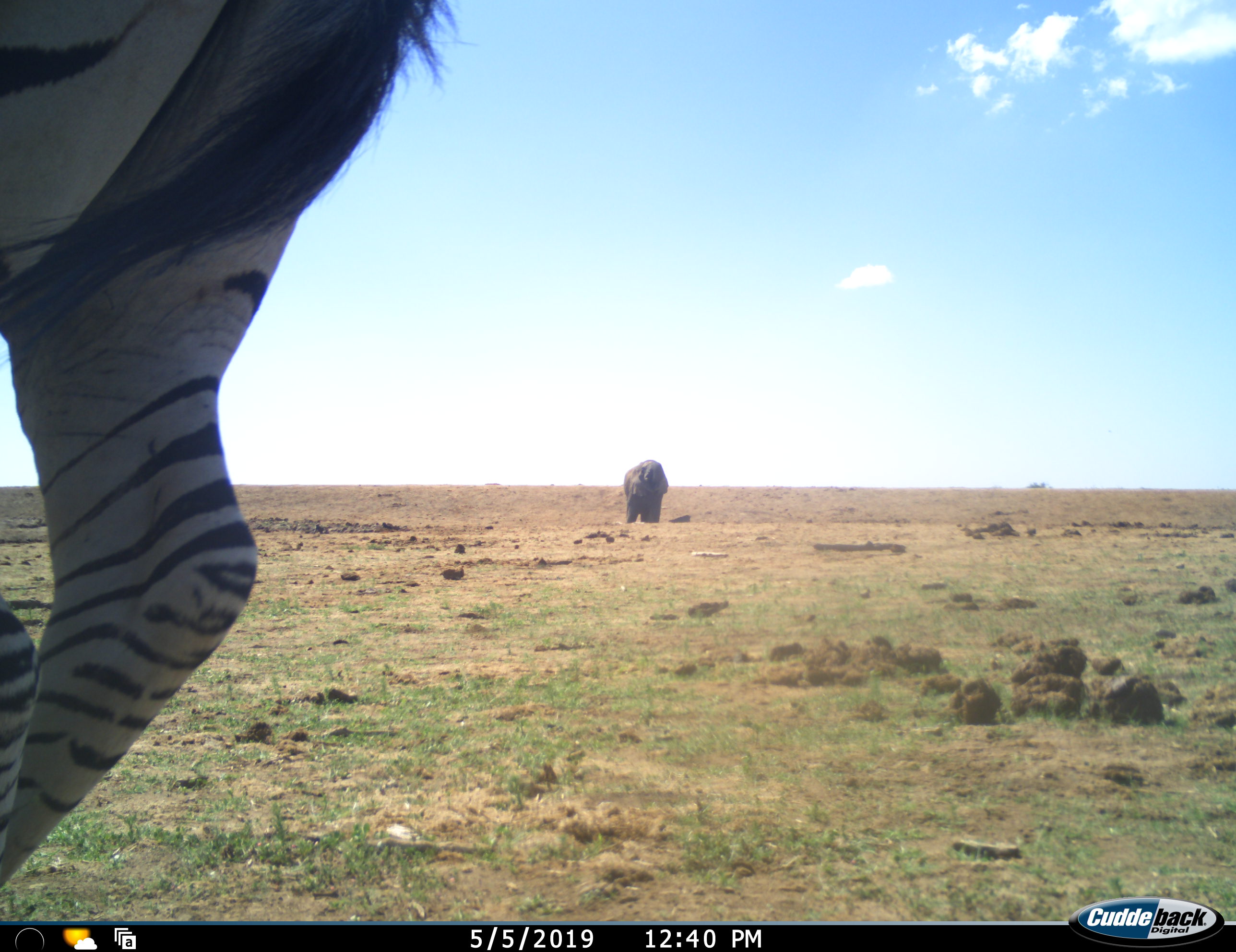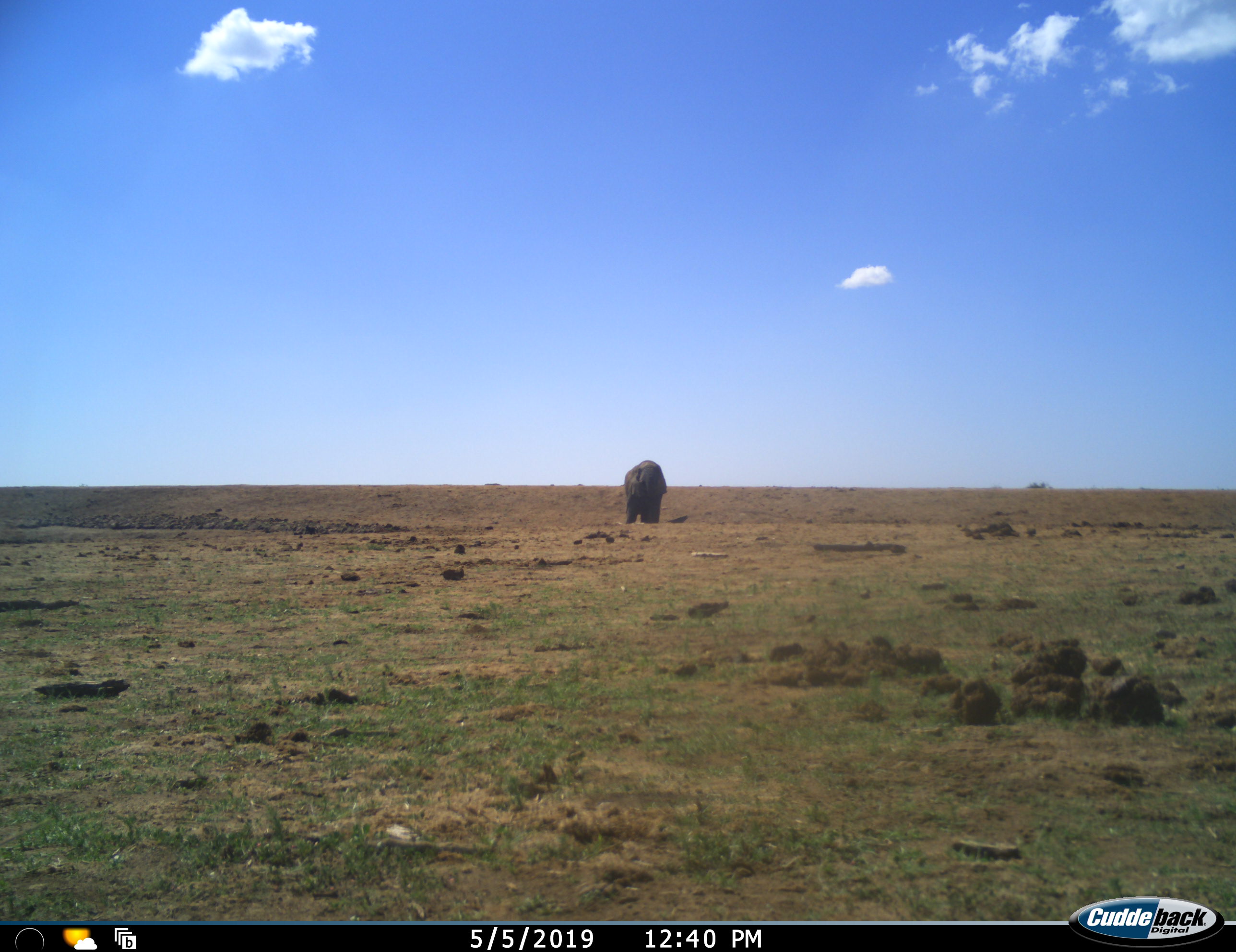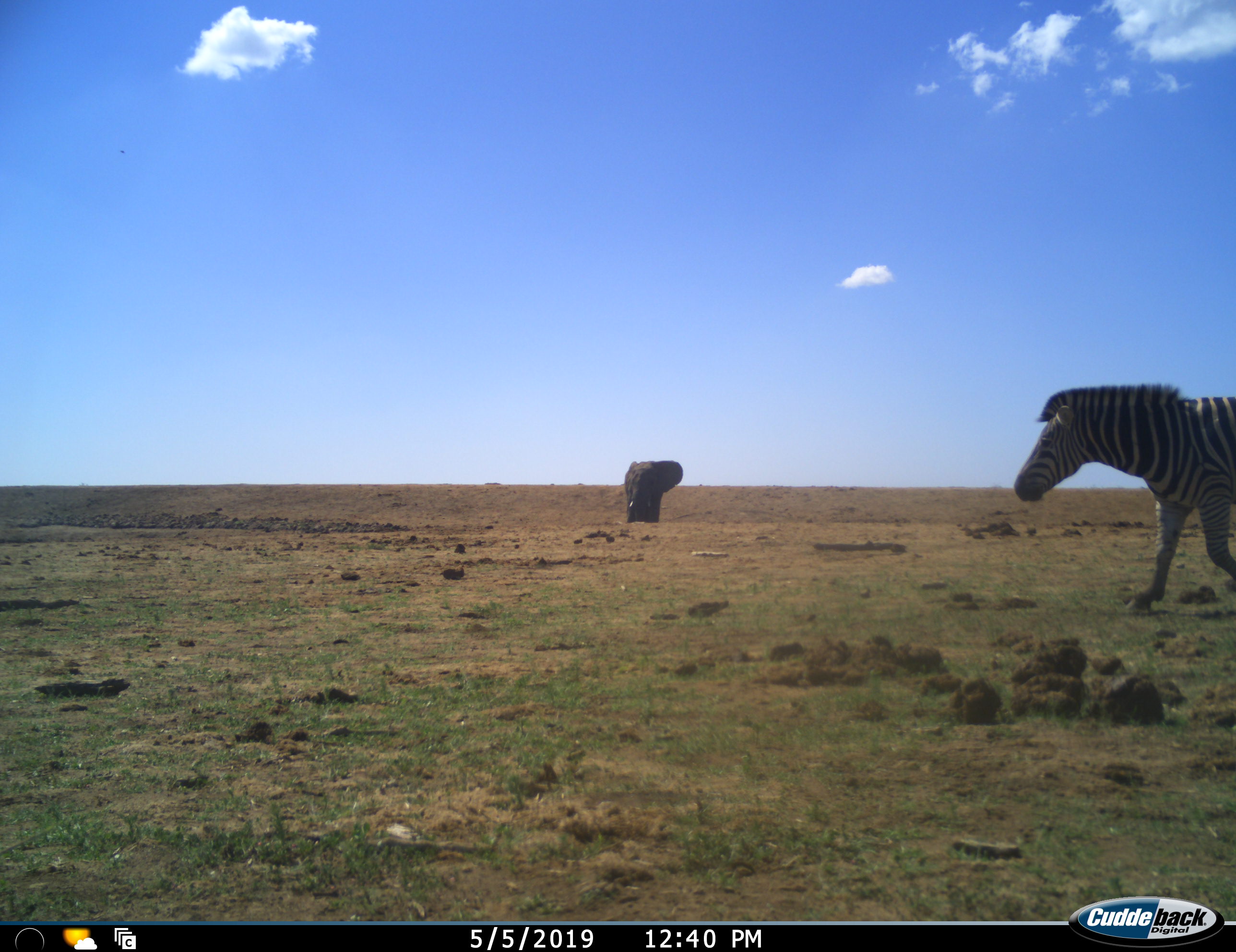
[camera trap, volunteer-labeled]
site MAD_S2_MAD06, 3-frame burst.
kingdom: Animalia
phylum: Chordata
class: Mammalia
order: Proboscidea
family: Elephantidae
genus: Loxodonta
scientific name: Loxodonta africana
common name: african bush elephant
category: elephant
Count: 1.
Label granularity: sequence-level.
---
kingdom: Animalia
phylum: Chordata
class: Mammalia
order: Perissodactyla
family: Equidae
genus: Equus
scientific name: Equus quagga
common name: plains zebra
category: zebraplains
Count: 2.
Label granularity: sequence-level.